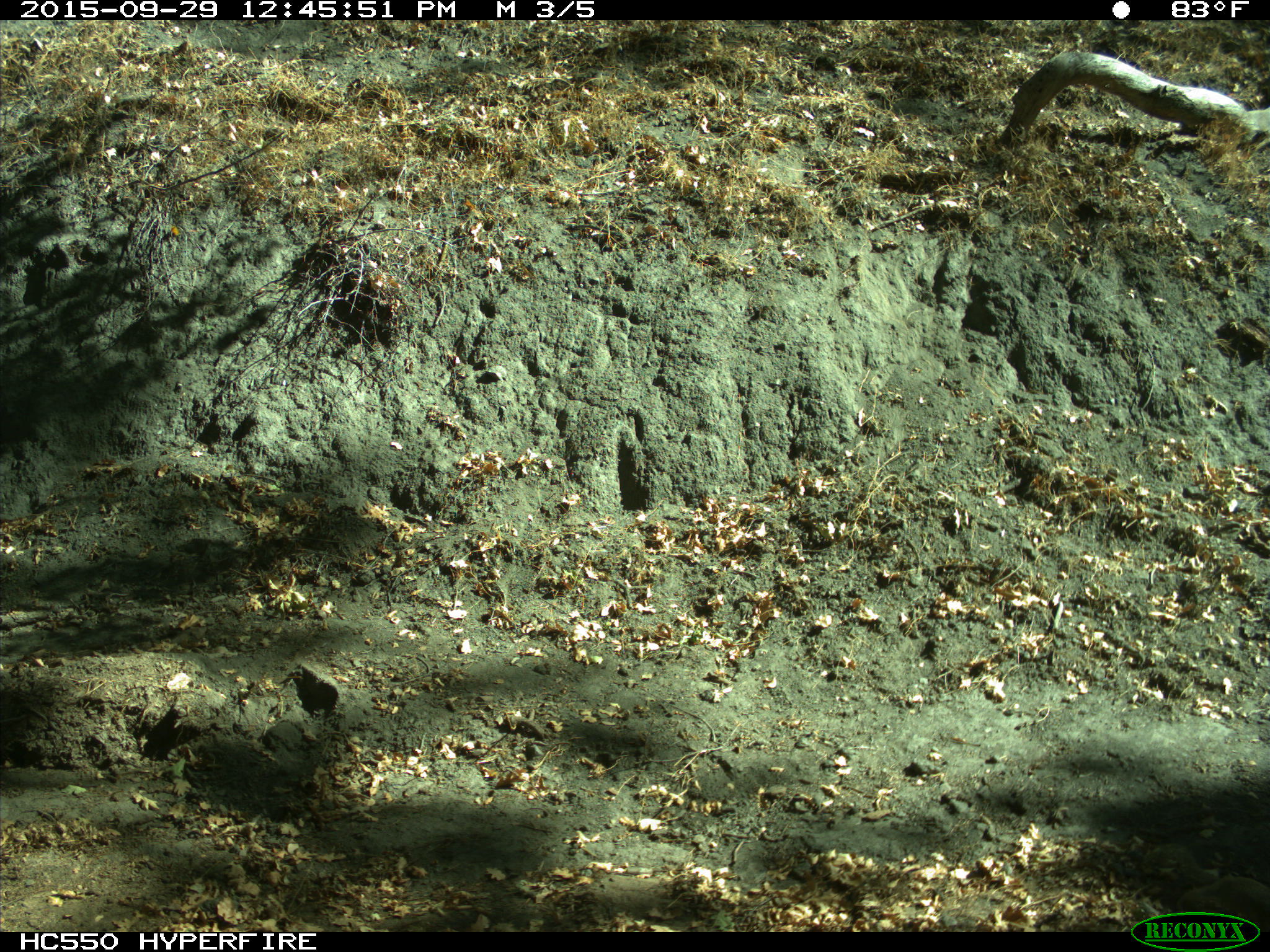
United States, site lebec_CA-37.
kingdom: Animalia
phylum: Chordata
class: Mammalia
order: Rodentia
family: Sciuridae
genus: Otospermophilus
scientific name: Otospermophilus beecheyi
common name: california ground squirrel